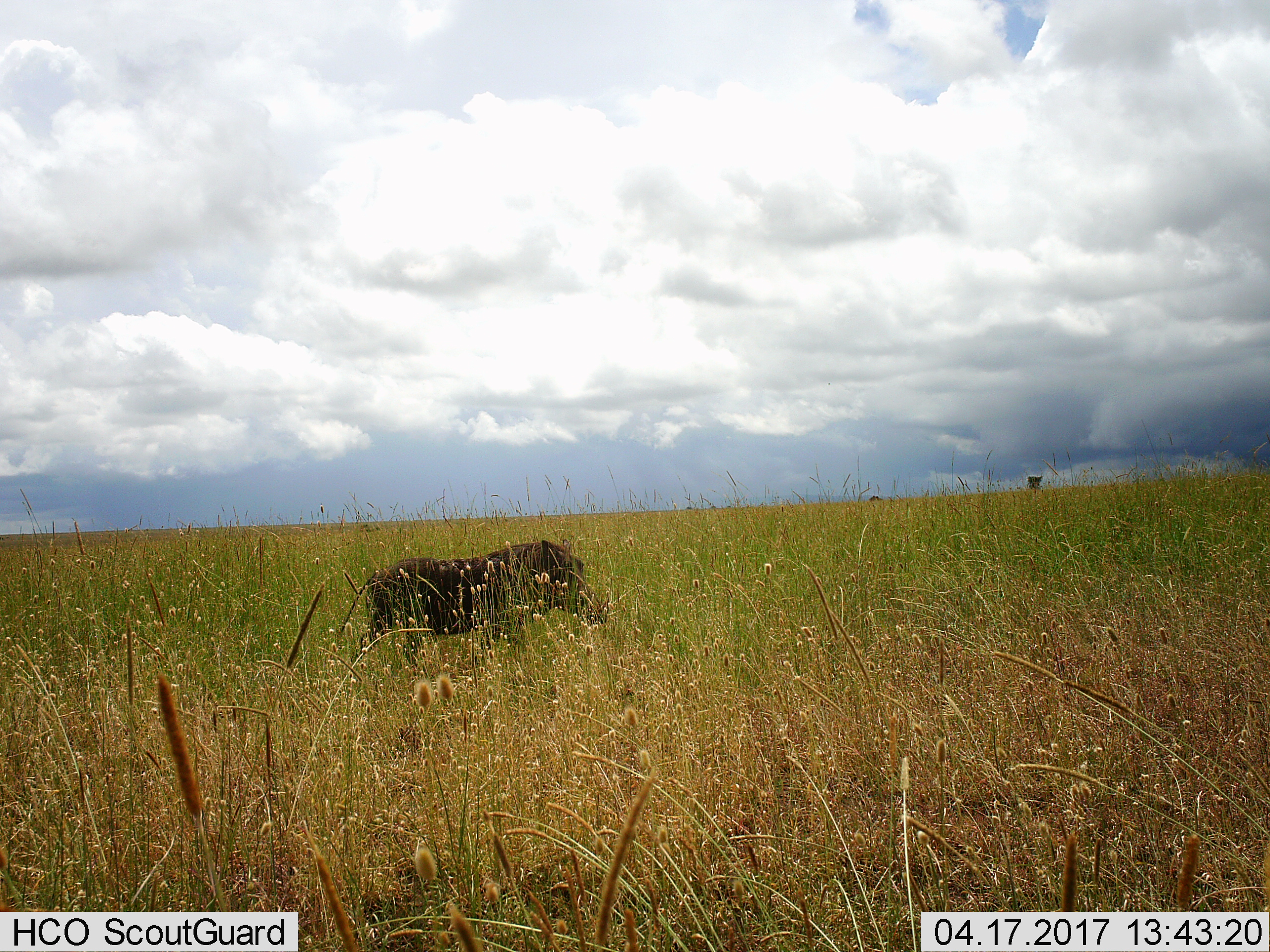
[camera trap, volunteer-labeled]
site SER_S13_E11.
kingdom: Animalia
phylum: Chordata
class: Mammalia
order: Artiodactyla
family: Suidae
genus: Phacochoerus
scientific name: Phacochoerus africanus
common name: warthog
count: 1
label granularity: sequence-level